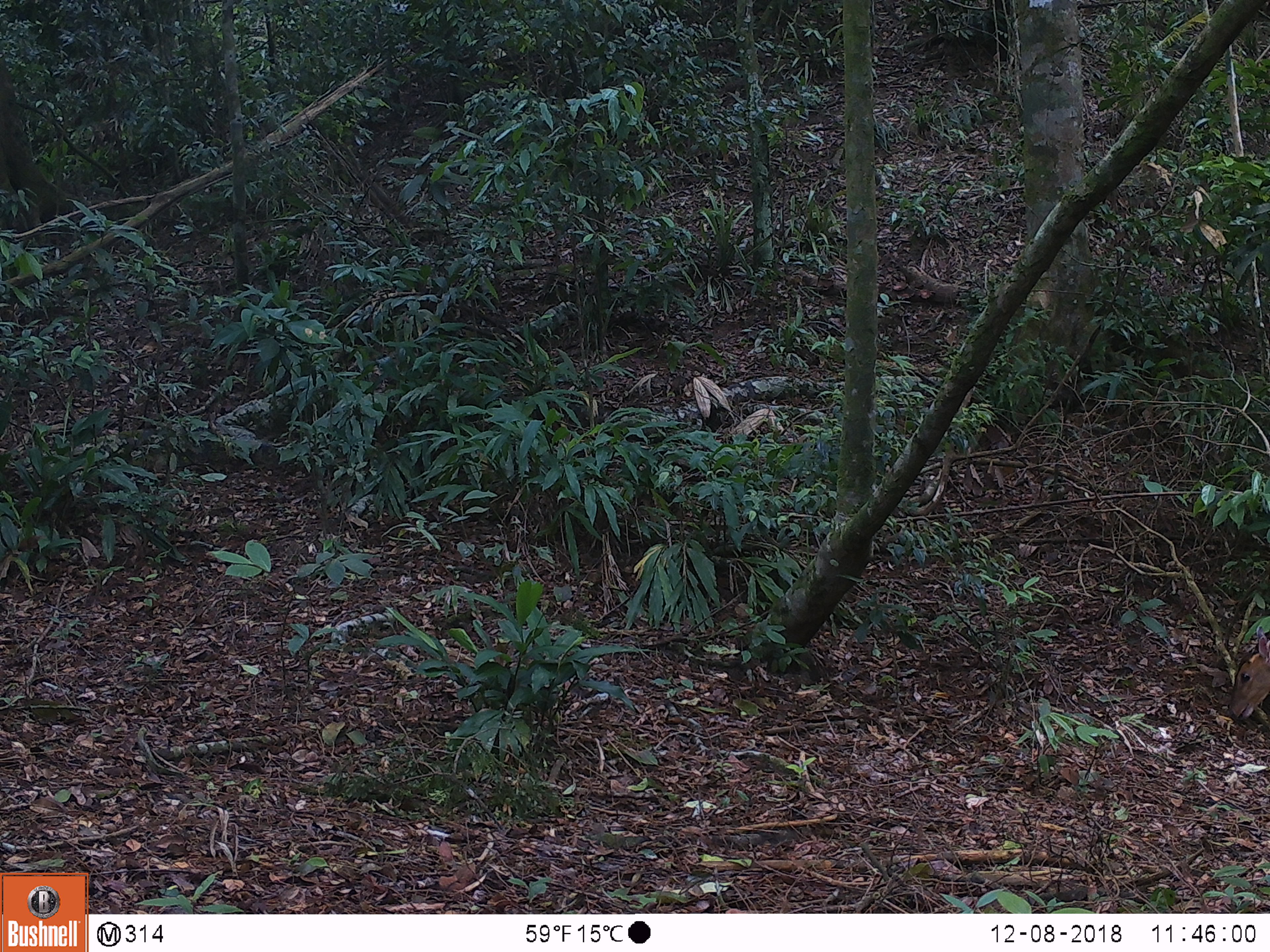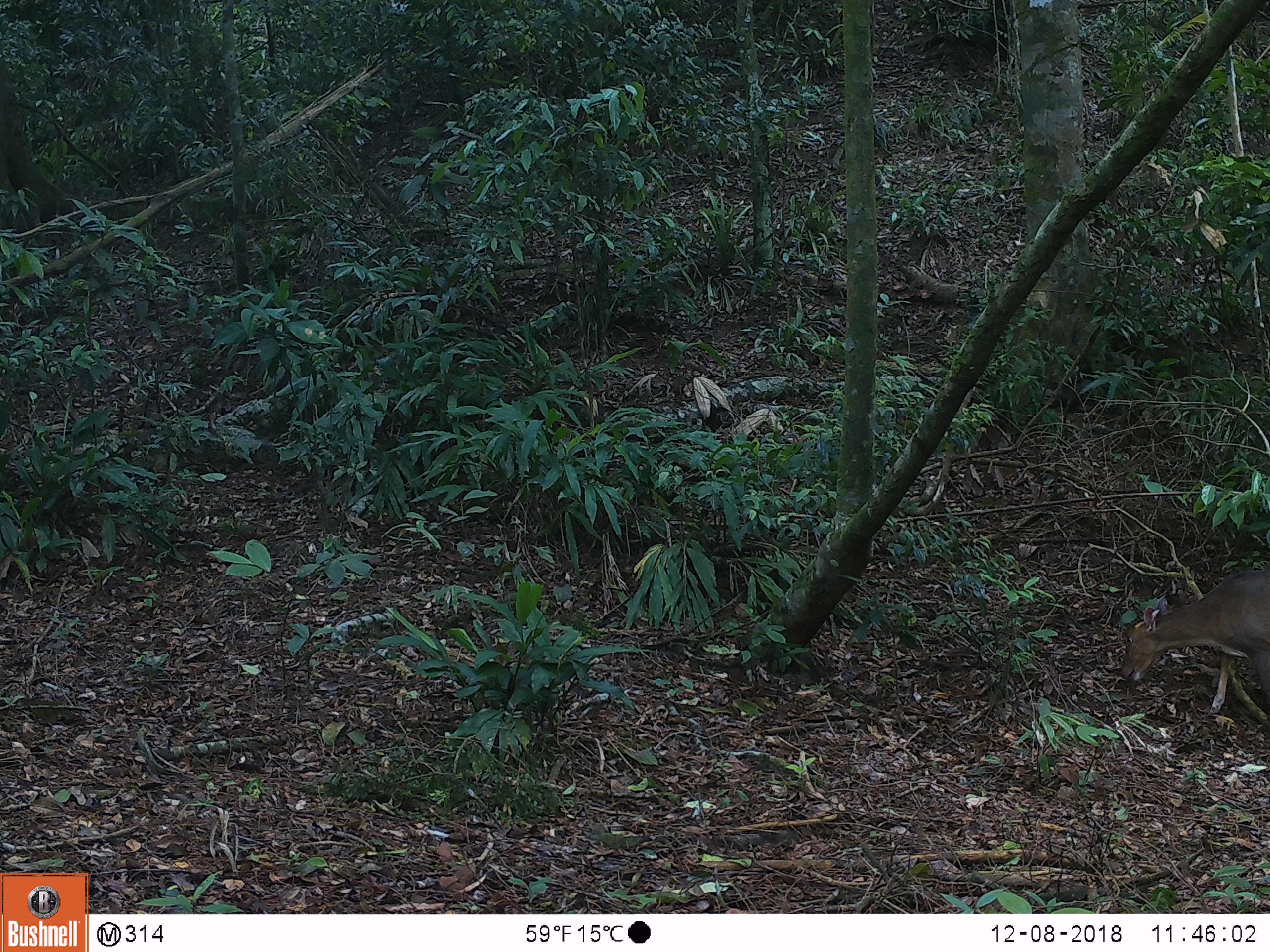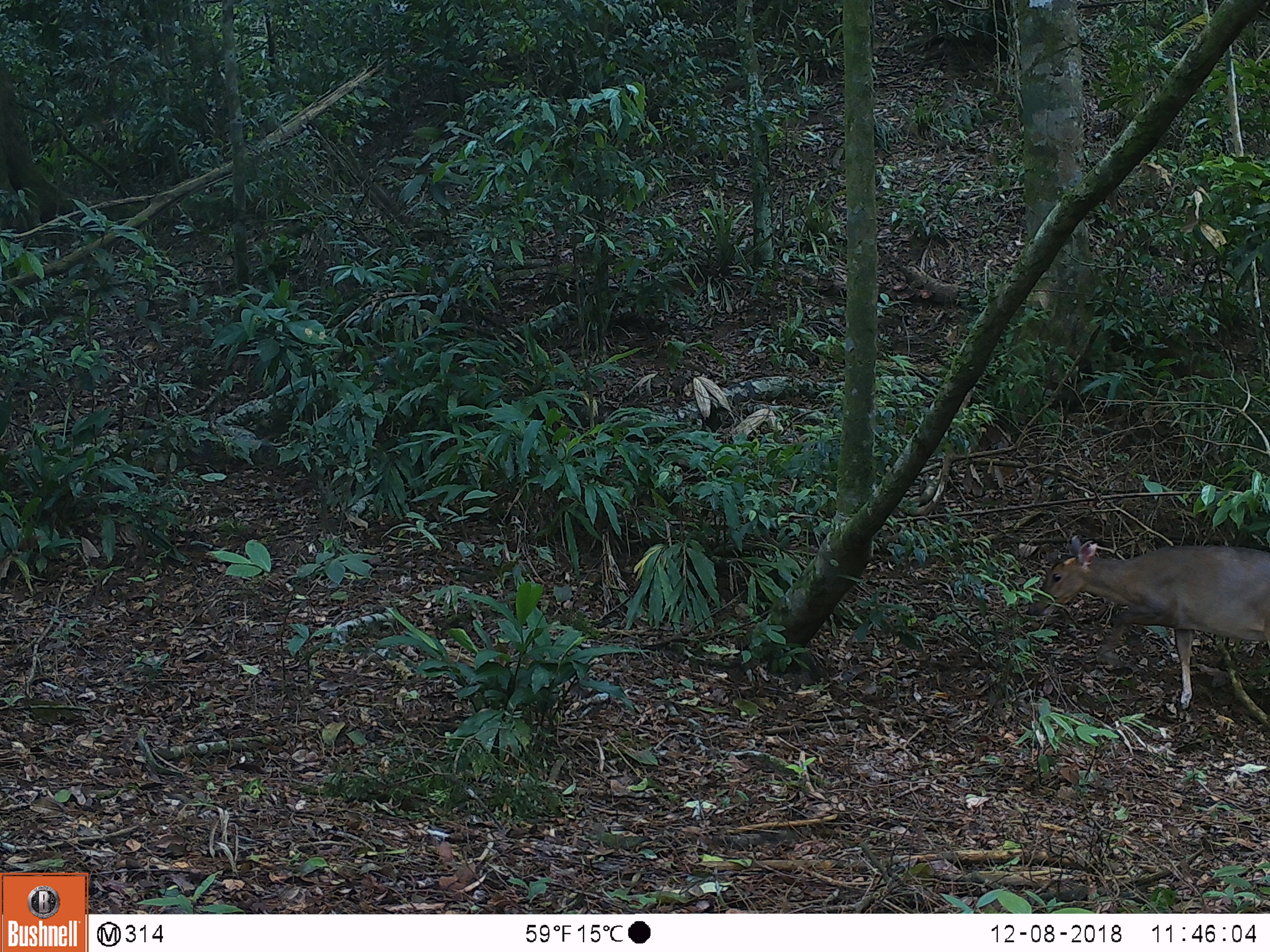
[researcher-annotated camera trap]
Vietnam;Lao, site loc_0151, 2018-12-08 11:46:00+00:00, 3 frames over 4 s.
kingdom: Animalia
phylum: Chordata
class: Mammalia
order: Artiodactyla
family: Cervidae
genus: Muntiacus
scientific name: Muntiacus vuquangensis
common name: large-antlered muntjac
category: large antlered muntjac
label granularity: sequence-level